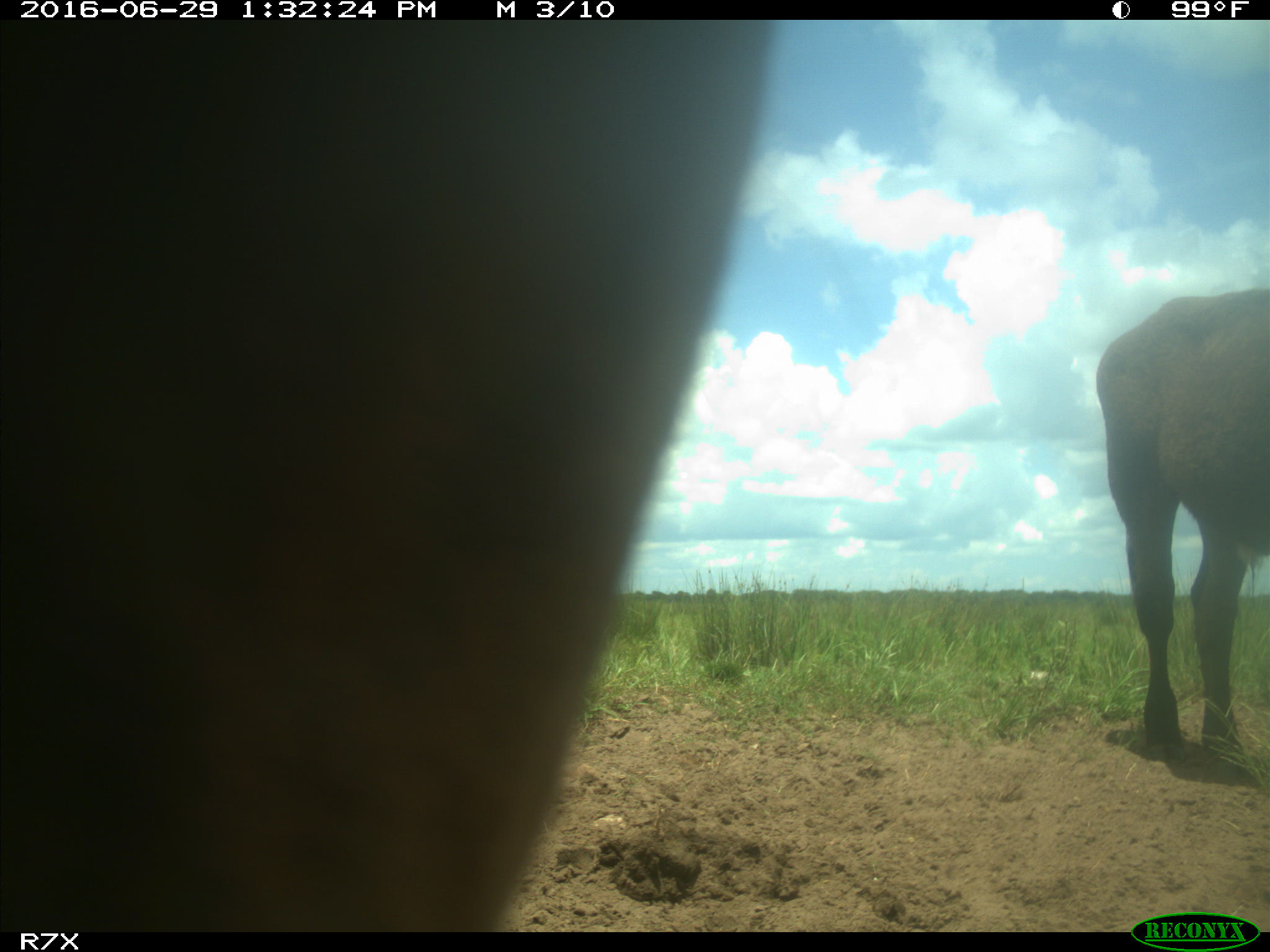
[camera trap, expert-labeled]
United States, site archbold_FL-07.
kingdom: Animalia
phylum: Chordata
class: Mammalia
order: Artiodactyla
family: Bovidae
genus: Bos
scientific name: Bos taurus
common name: domestic cow